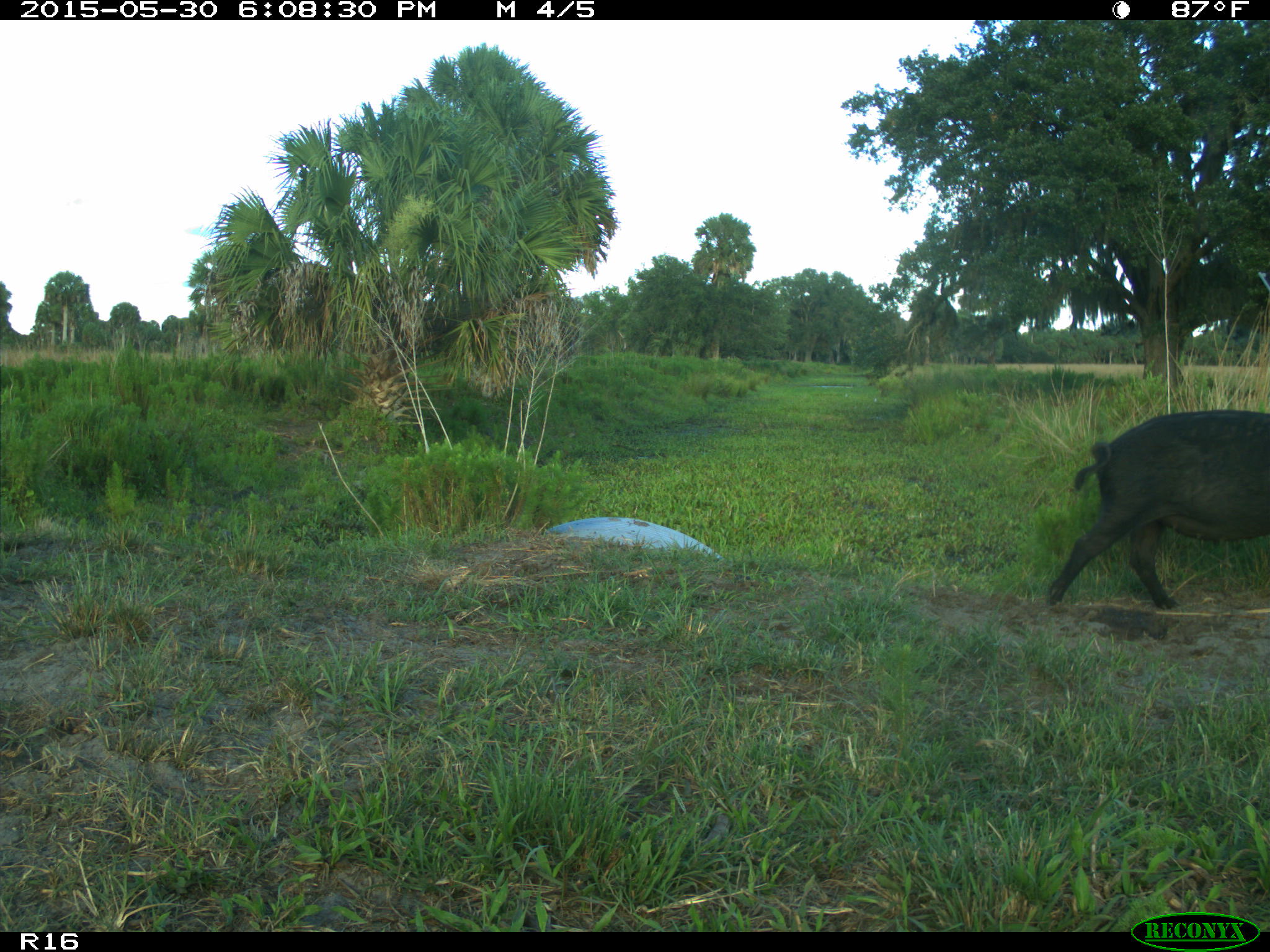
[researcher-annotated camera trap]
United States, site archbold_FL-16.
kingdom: Animalia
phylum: Chordata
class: Mammalia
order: Artiodactyla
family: Suidae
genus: Sus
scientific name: Sus scrofa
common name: wild boar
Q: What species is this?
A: Sus scrofa (wild boar).